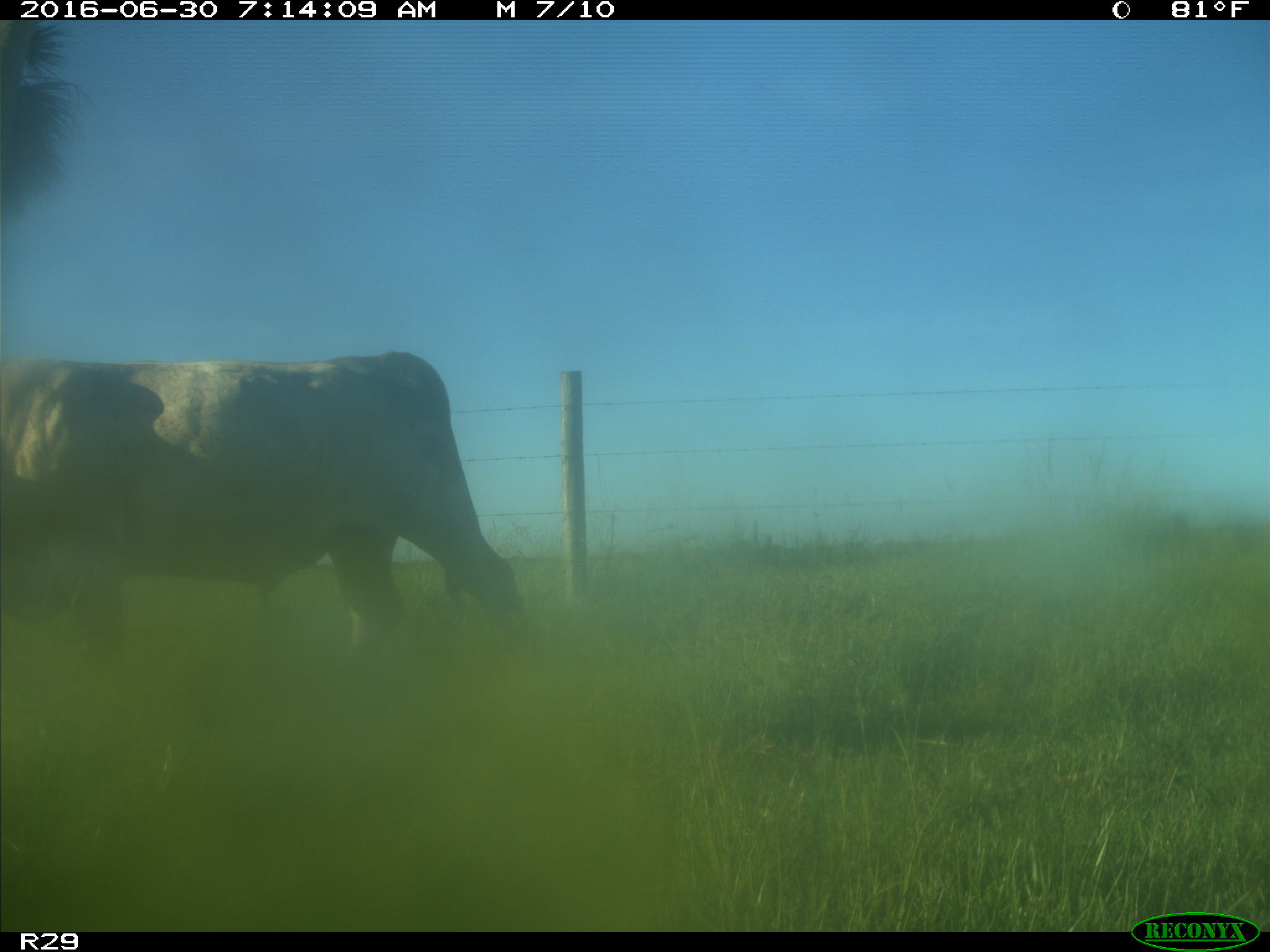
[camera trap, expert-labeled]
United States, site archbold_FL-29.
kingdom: Animalia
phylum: Chordata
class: Mammalia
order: Artiodactyla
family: Bovidae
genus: Bos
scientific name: Bos taurus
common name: domestic cow